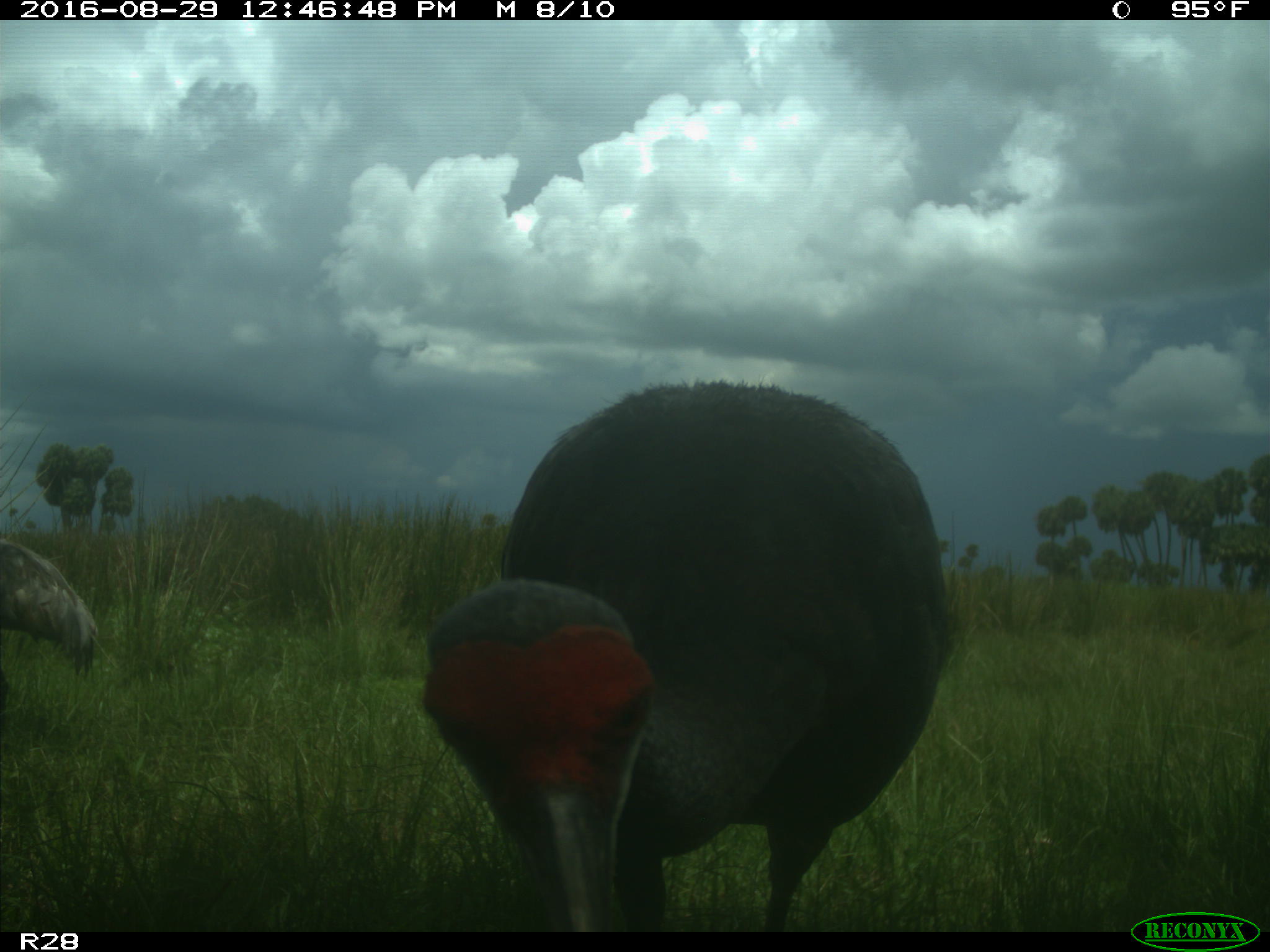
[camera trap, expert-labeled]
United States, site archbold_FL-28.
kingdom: Animalia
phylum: Chordata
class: Aves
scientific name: Aves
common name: birds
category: unidentified bird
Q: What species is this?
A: Unidentified bird (birds) (Aves).